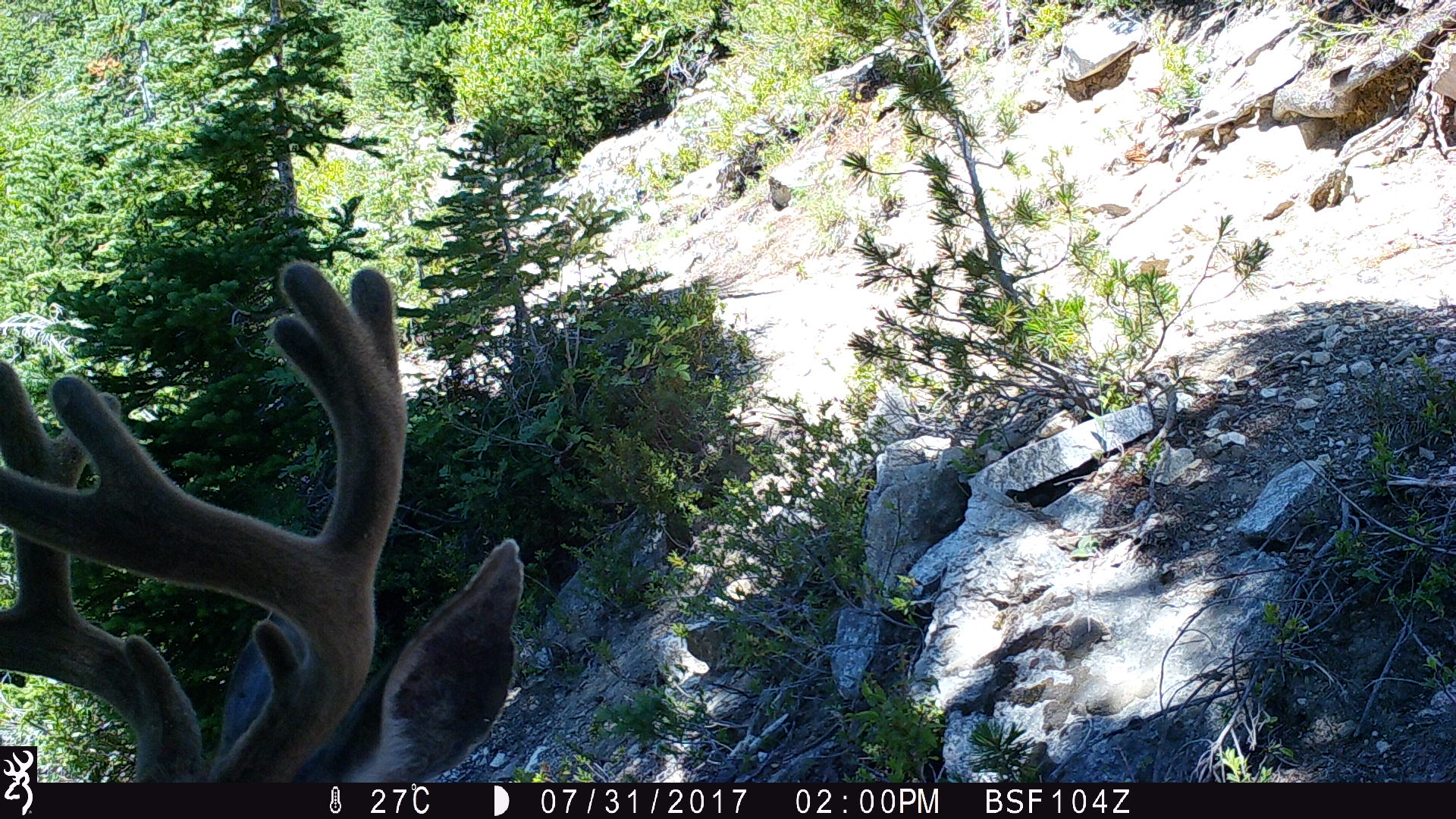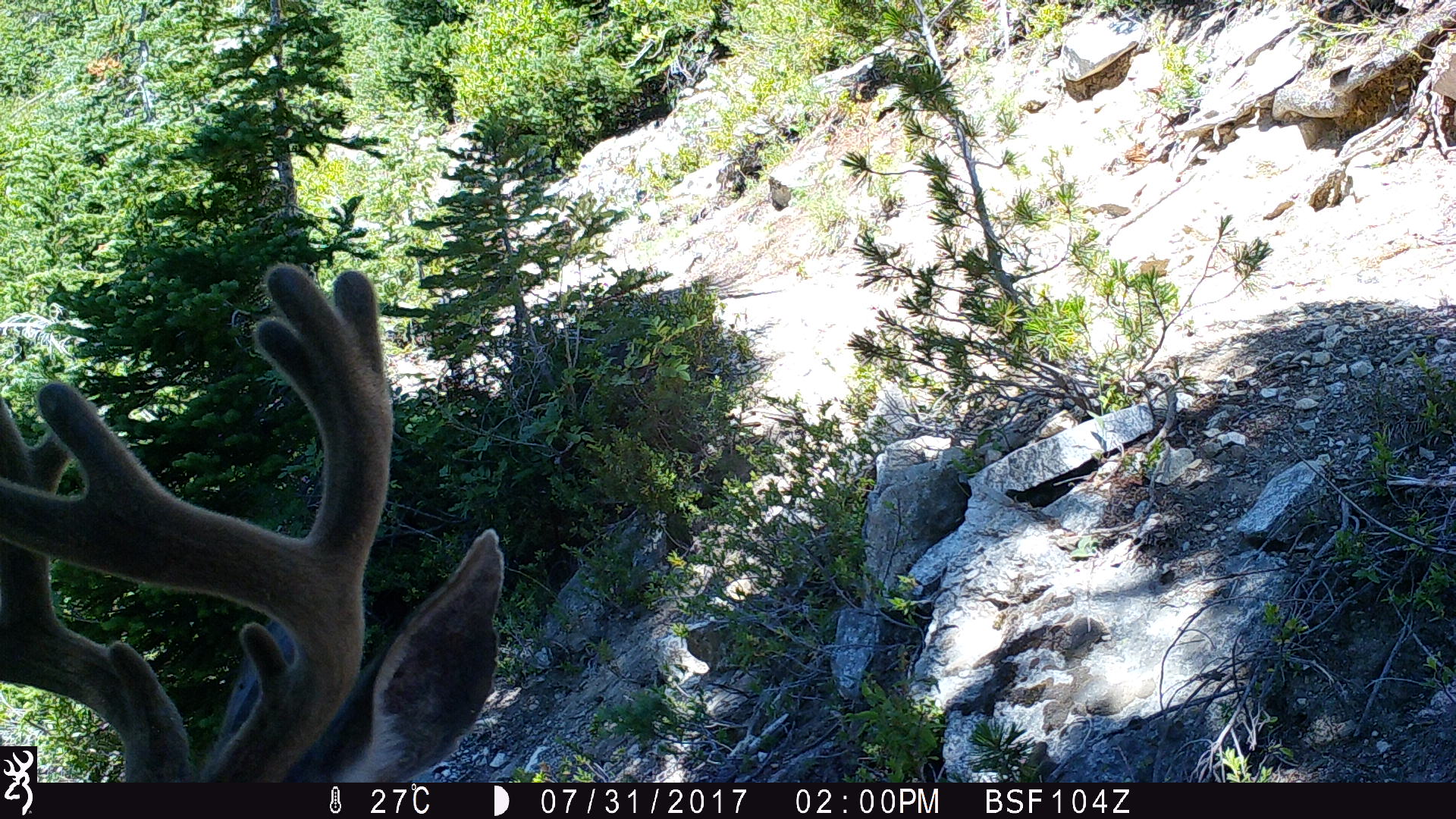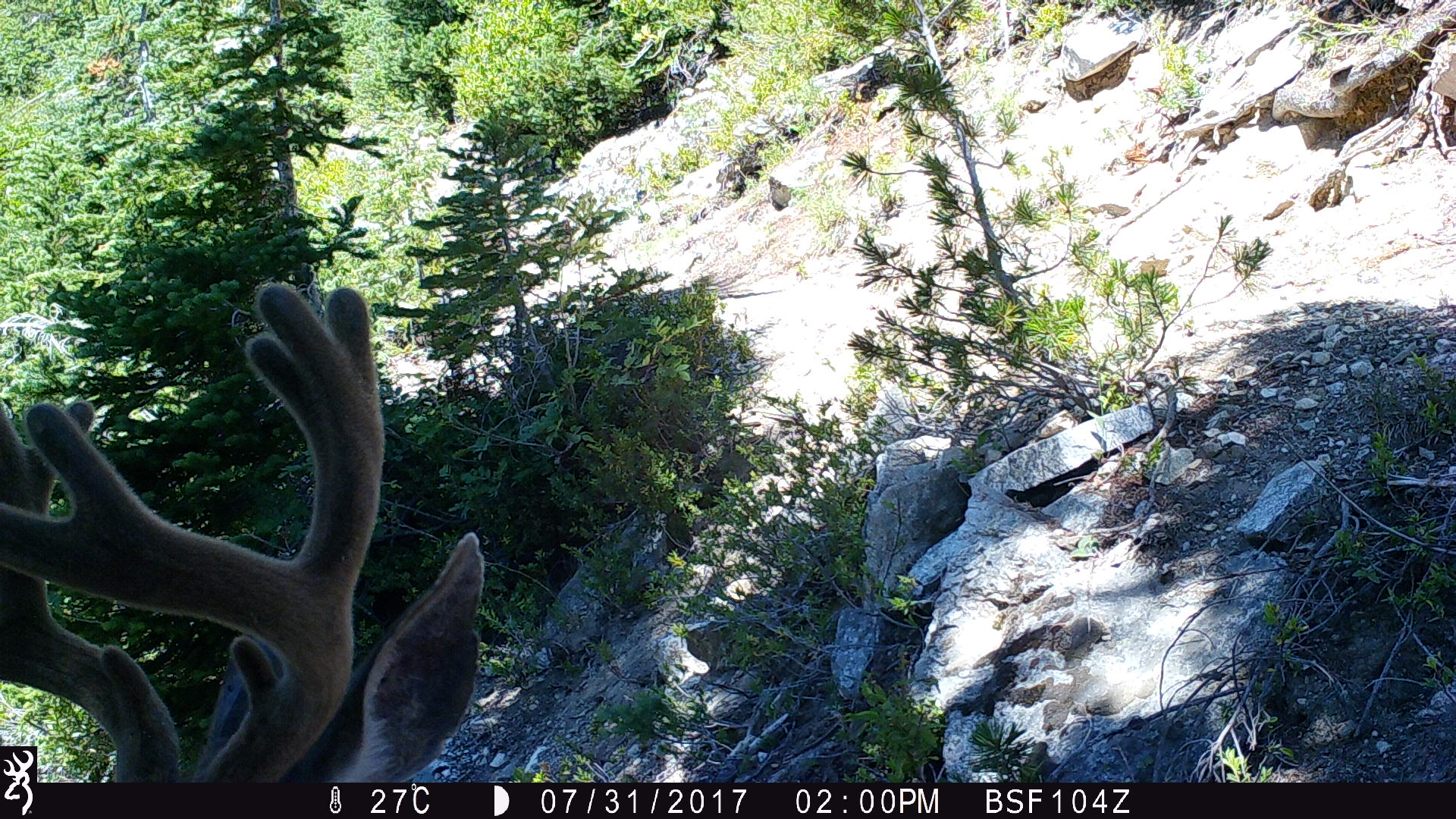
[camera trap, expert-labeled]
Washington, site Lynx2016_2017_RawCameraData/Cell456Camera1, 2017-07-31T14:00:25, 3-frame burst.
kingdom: Animalia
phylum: Chordata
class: Mammalia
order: Artiodactyla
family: Cervidae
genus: Odocoileus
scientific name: Odocoileus hemionus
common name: mule deer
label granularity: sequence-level